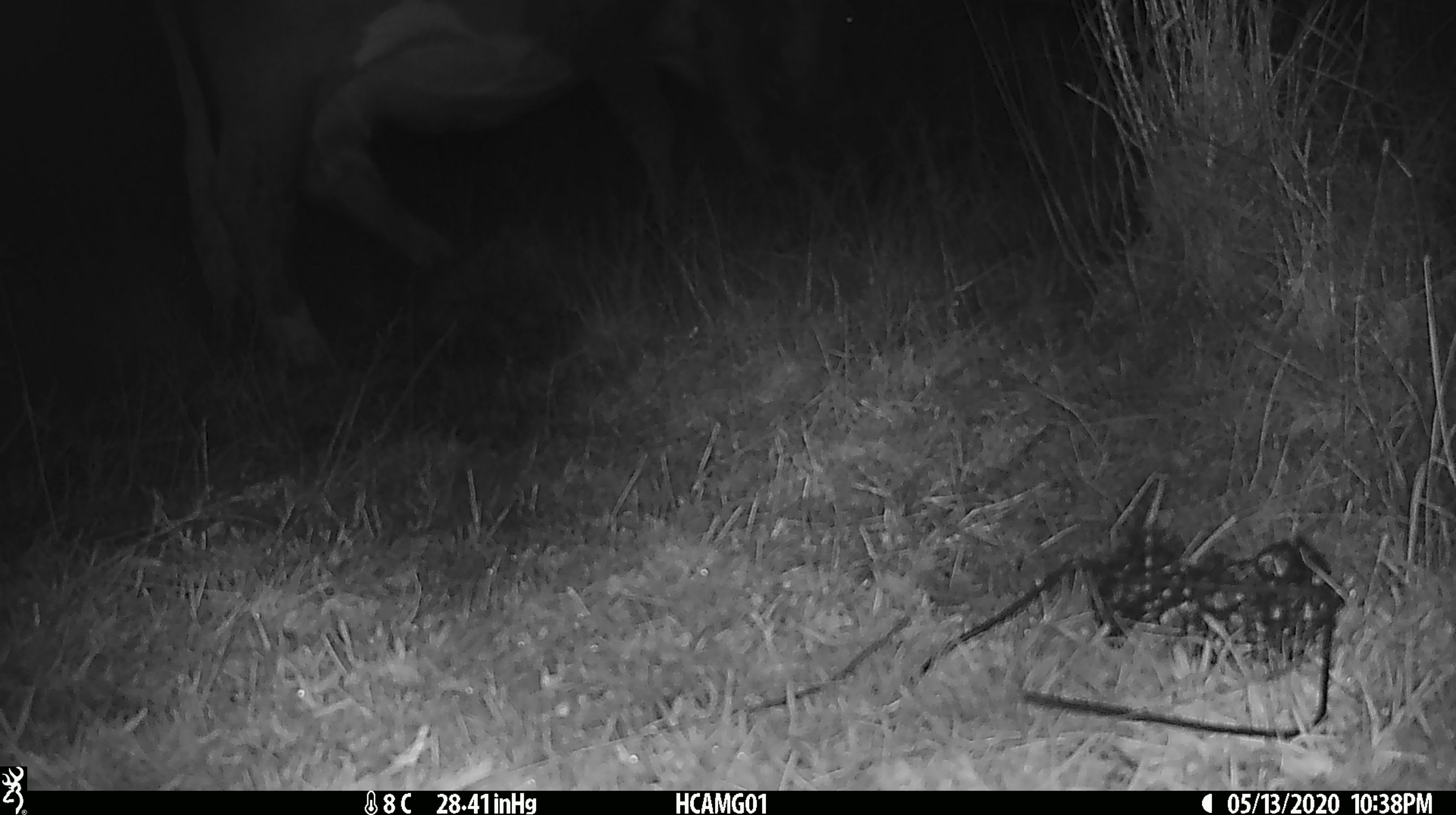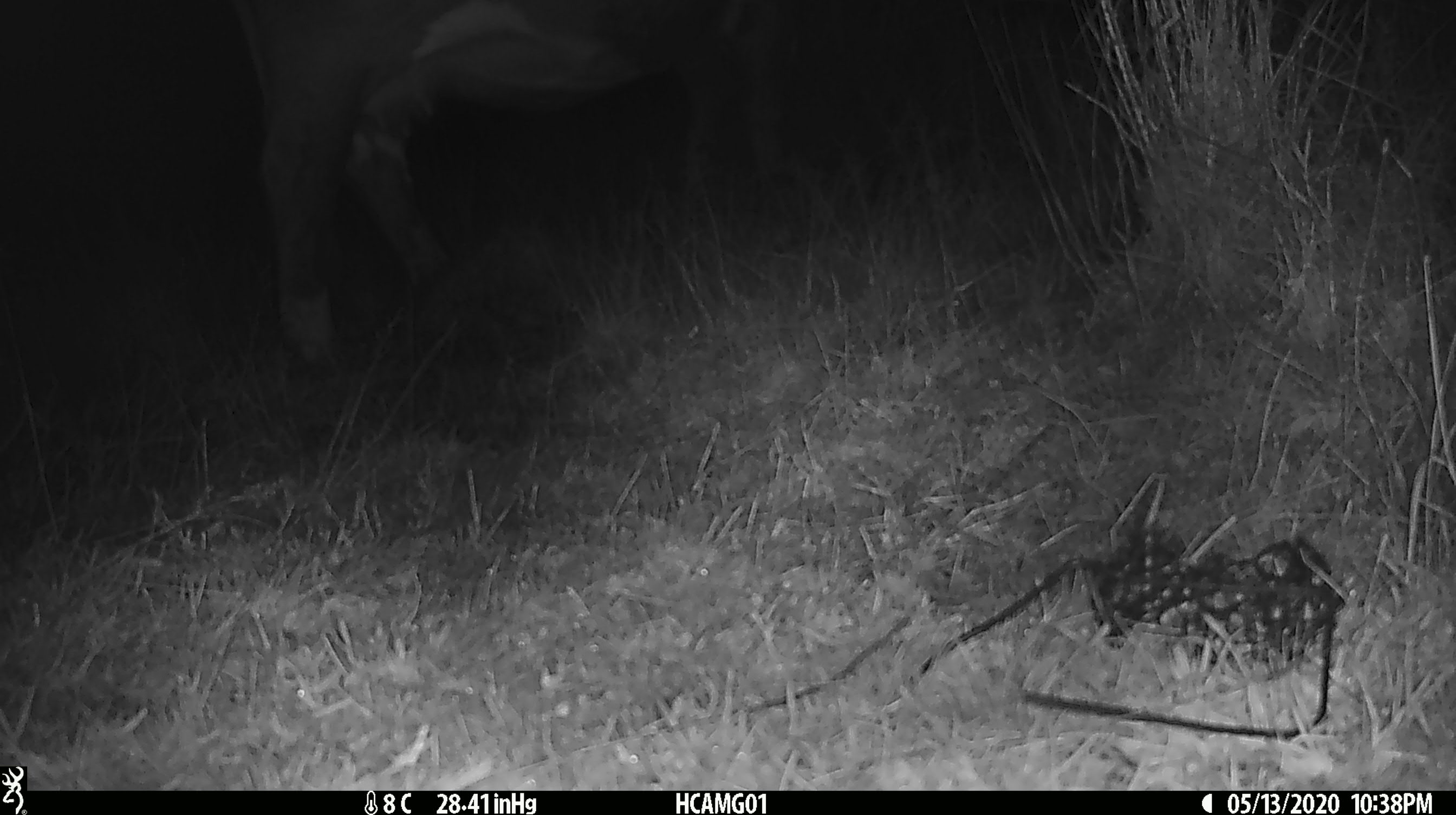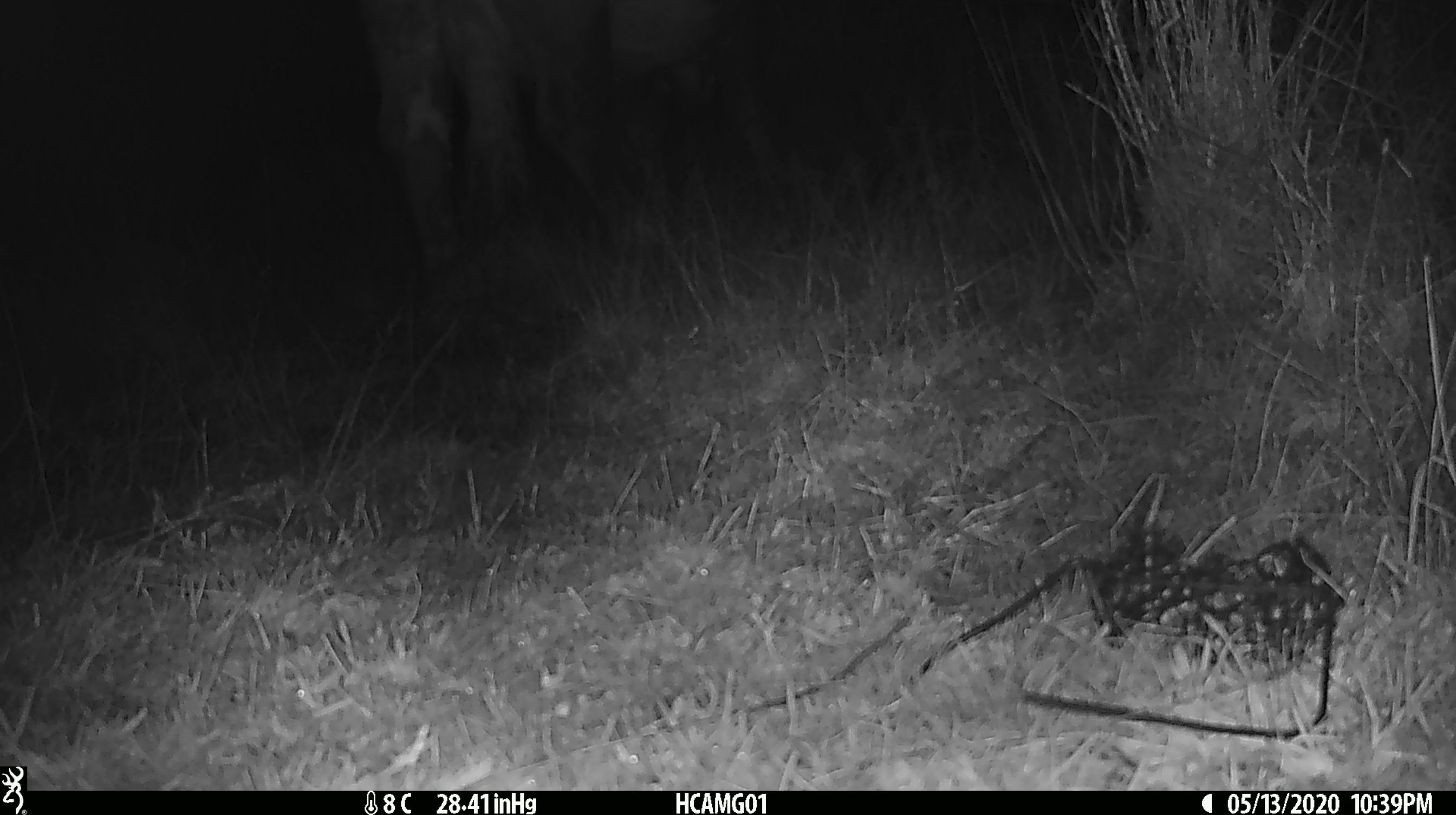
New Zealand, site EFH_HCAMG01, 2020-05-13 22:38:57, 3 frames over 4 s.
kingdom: Animalia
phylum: Chordata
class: Mammalia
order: Artiodactyla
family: Bovidae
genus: Bos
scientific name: Bos taurus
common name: domestic cow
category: cow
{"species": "cow (domestic cow) (Bos taurus)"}